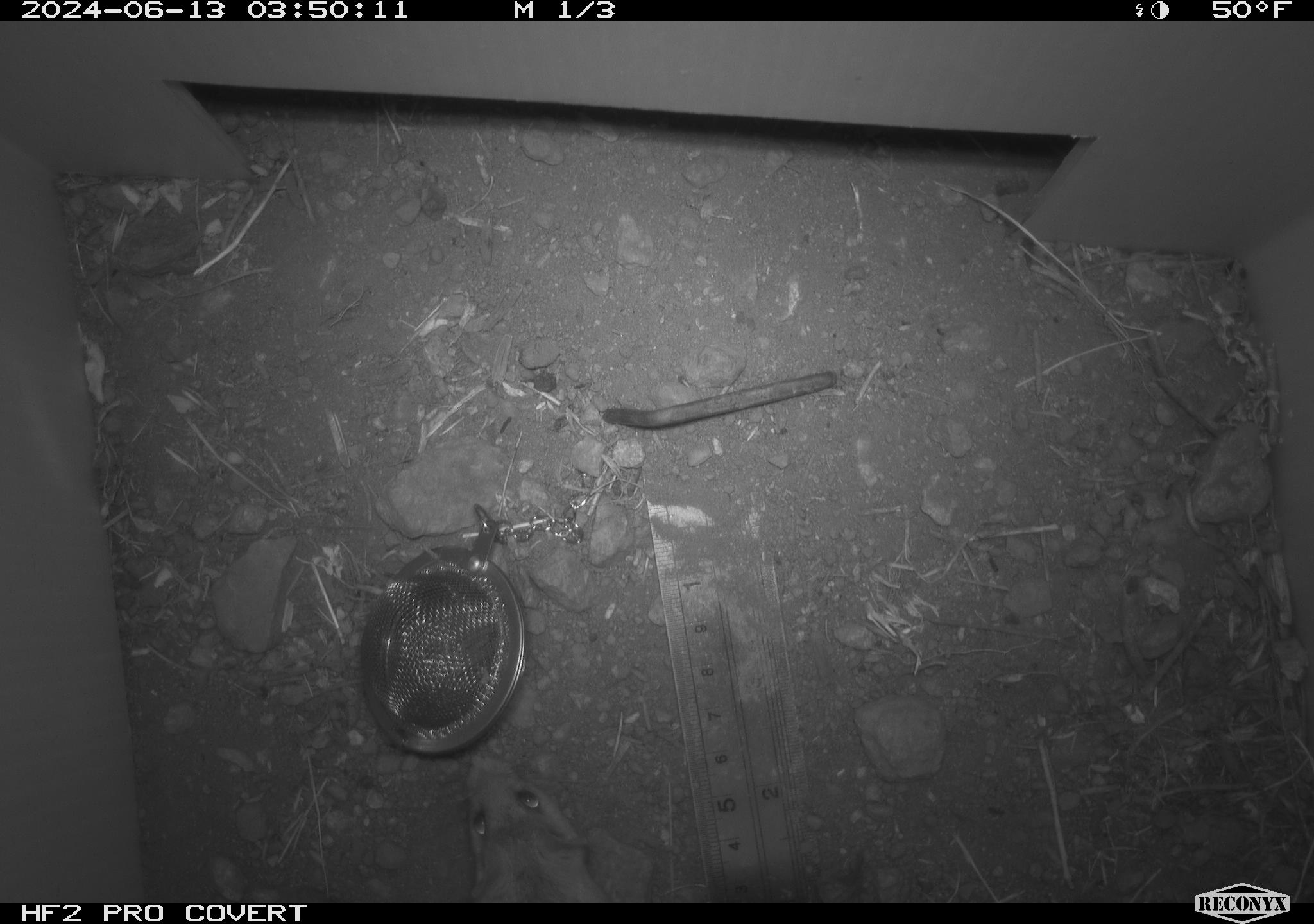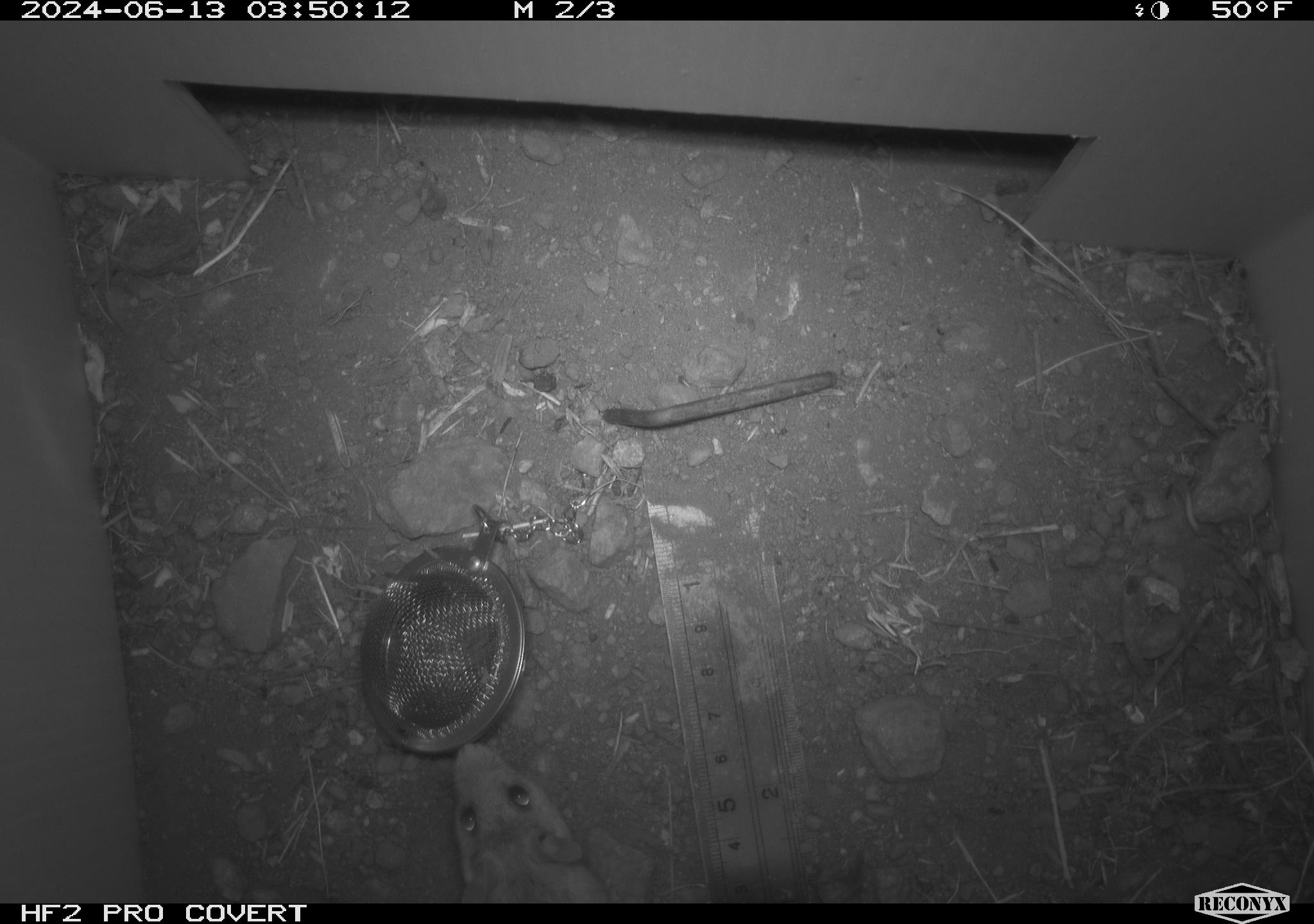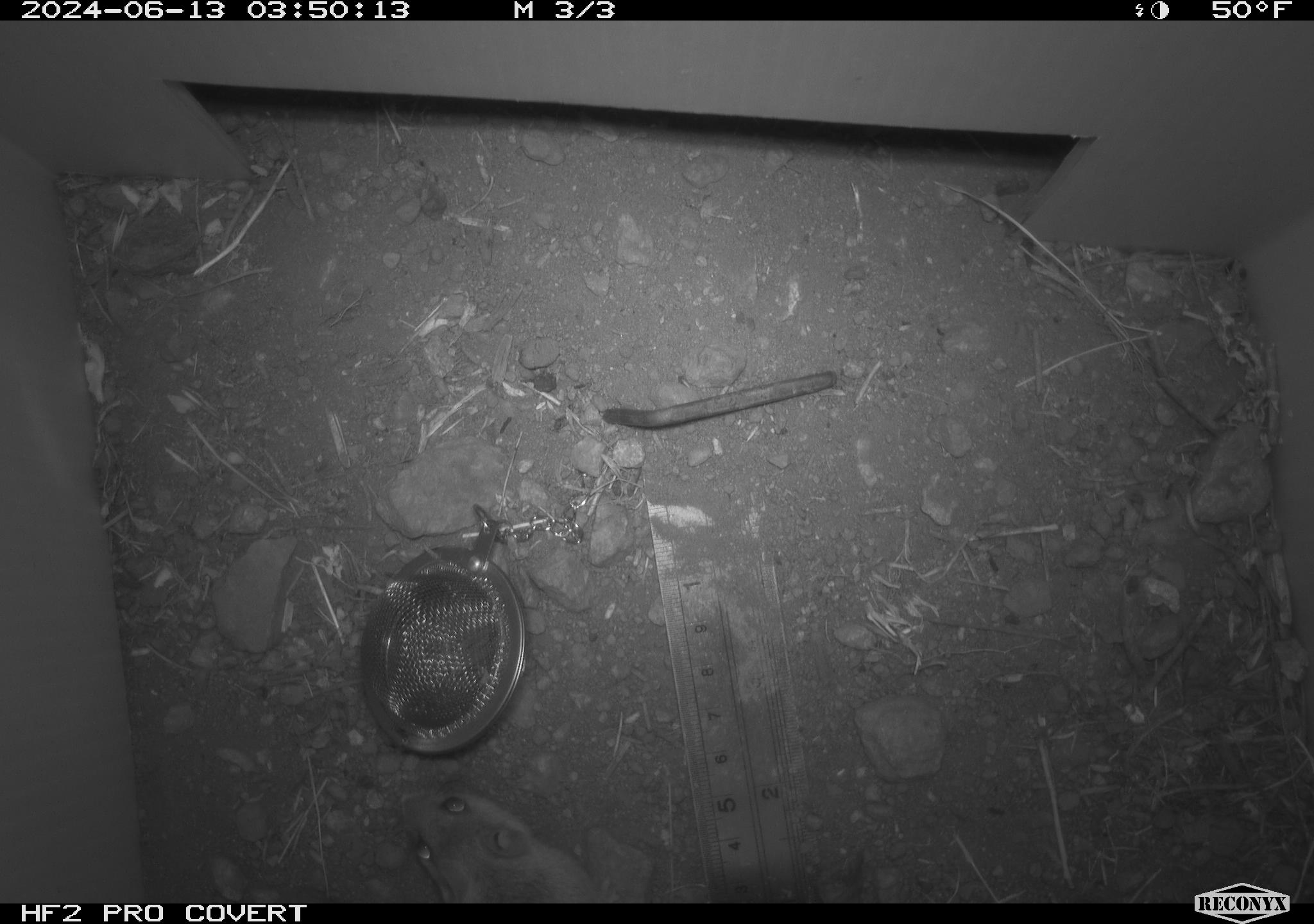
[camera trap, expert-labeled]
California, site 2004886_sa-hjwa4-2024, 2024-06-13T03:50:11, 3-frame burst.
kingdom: Animalia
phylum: Chordata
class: Mammalia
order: Rodentia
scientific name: Rodentia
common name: rodent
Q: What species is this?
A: Rodent (Rodentia).